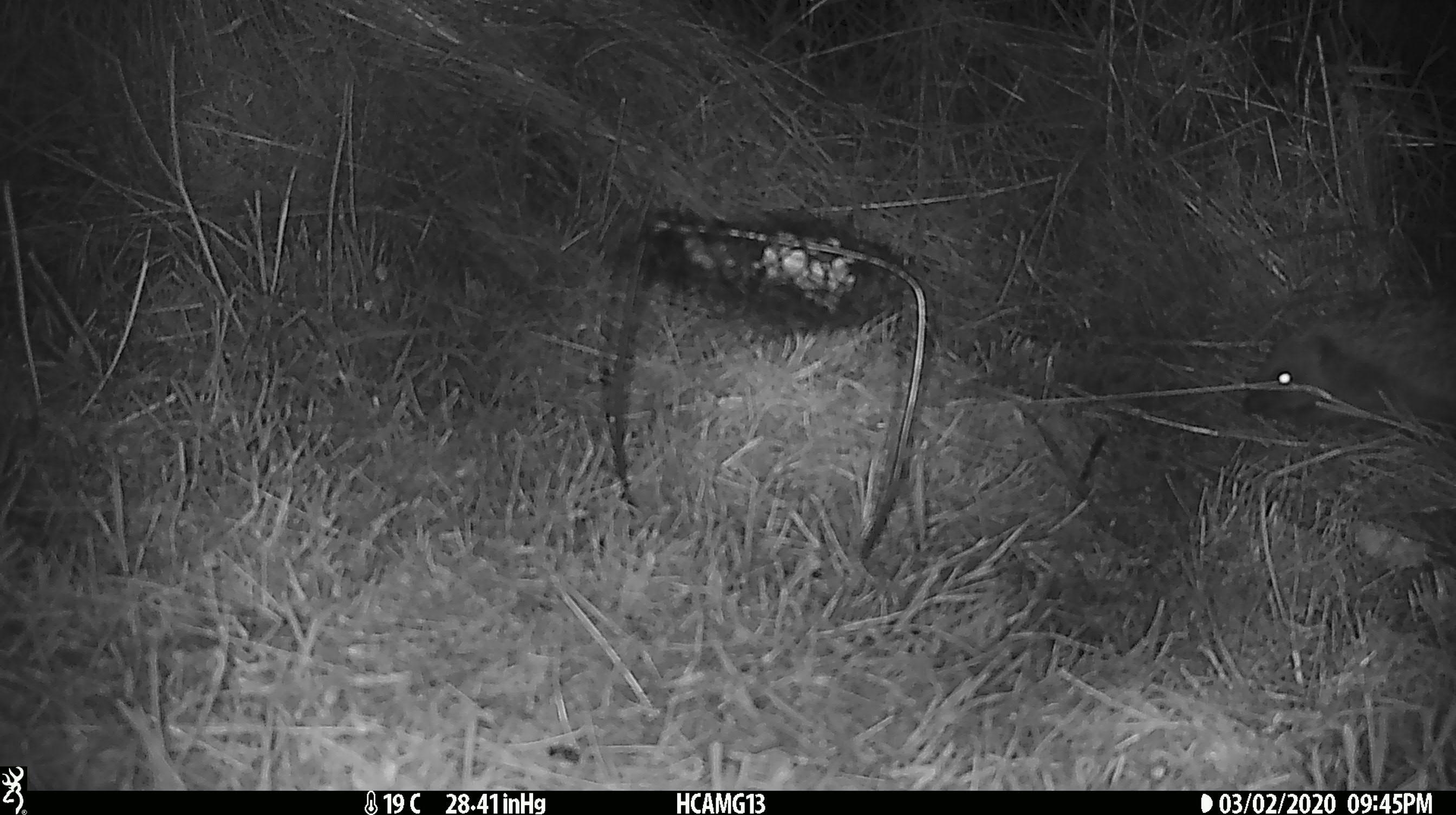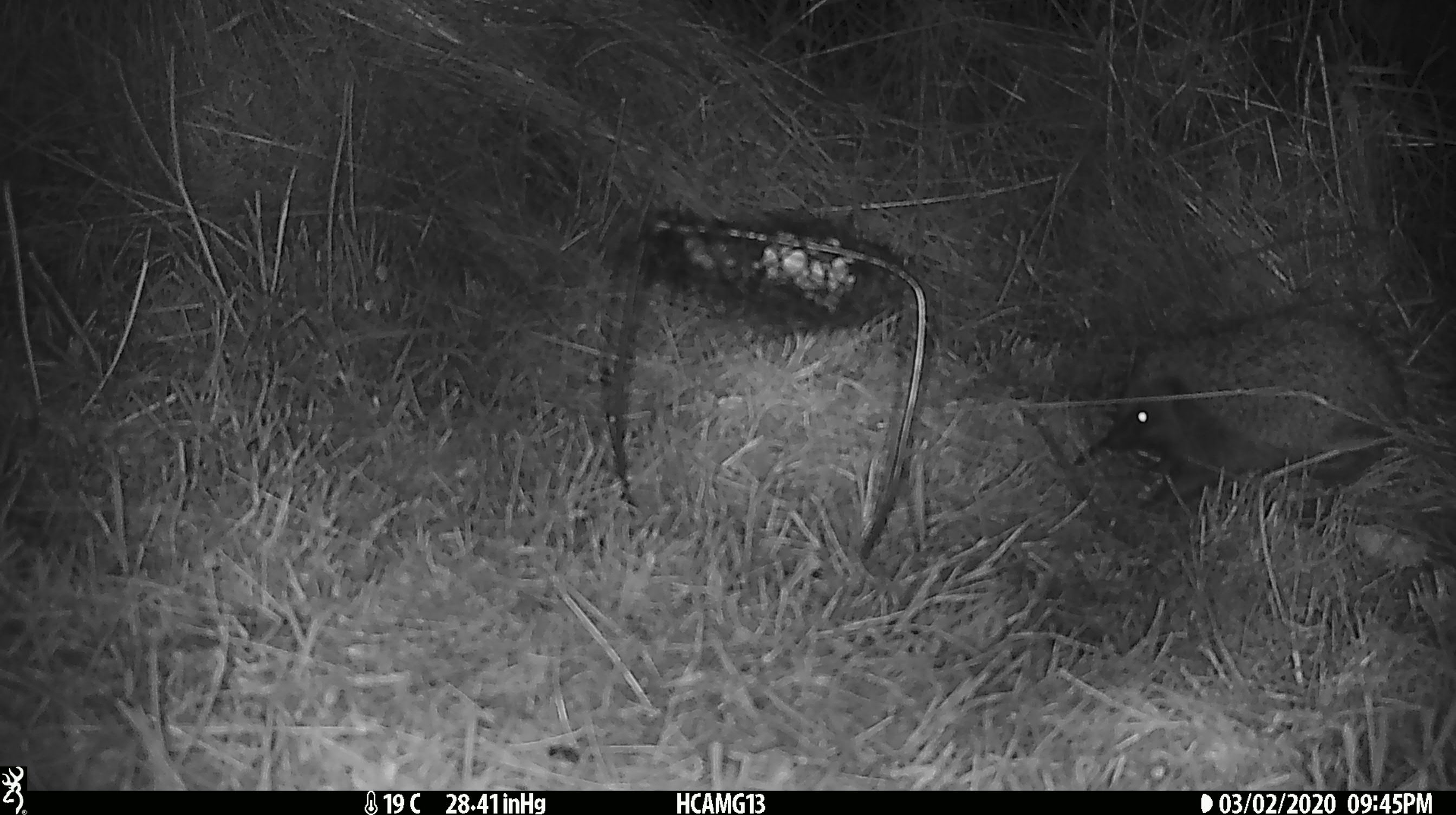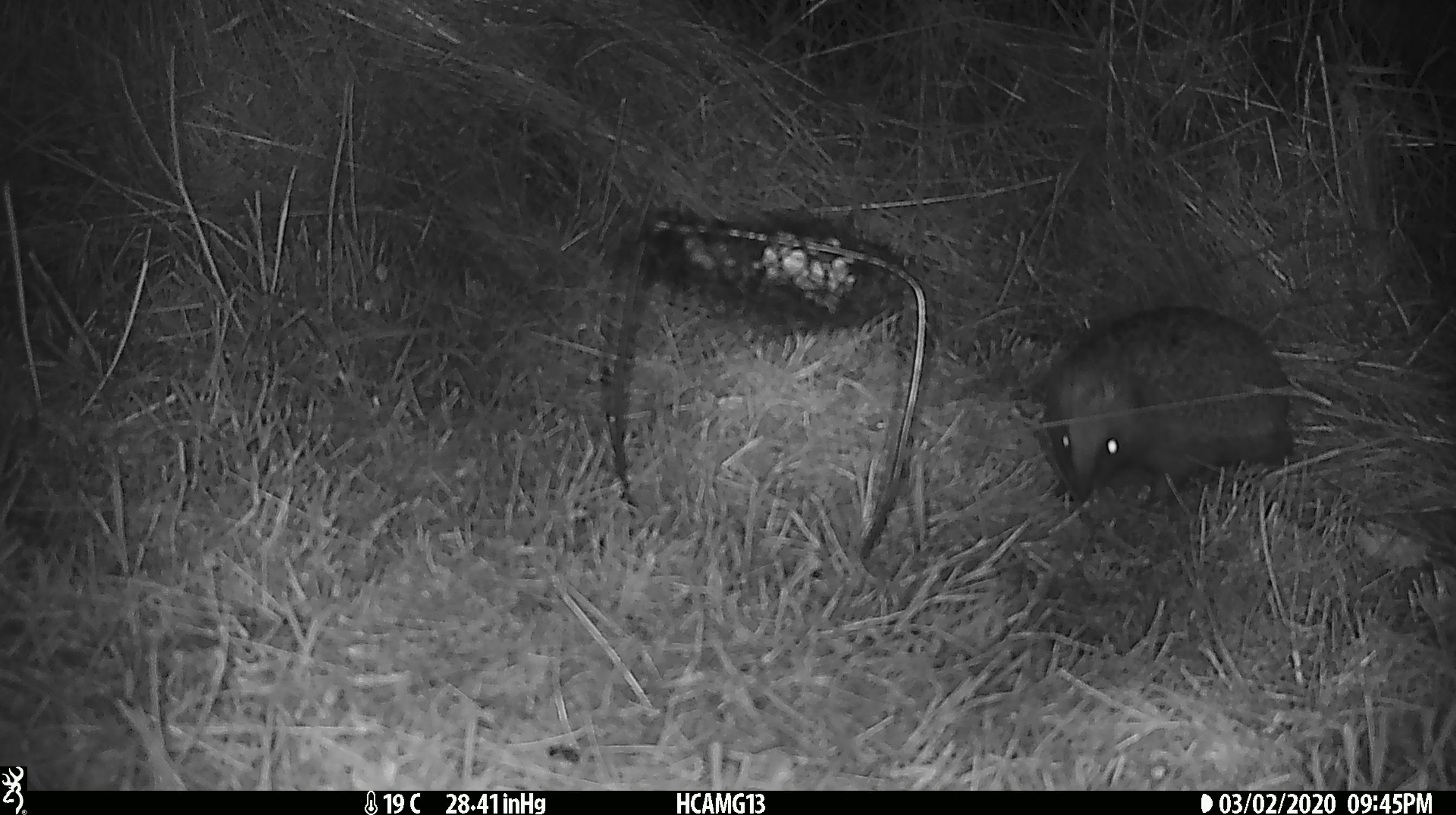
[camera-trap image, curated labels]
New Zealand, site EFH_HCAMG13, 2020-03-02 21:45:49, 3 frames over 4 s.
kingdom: Animalia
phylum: Chordata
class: Mammalia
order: Eulipotyphla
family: Erinaceidae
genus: Erinaceus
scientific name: Erinaceus europaeus europaeus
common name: european hedgehog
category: hedgehog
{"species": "hedgehog (european hedgehog) (Erinaceus europaeus europaeus)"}